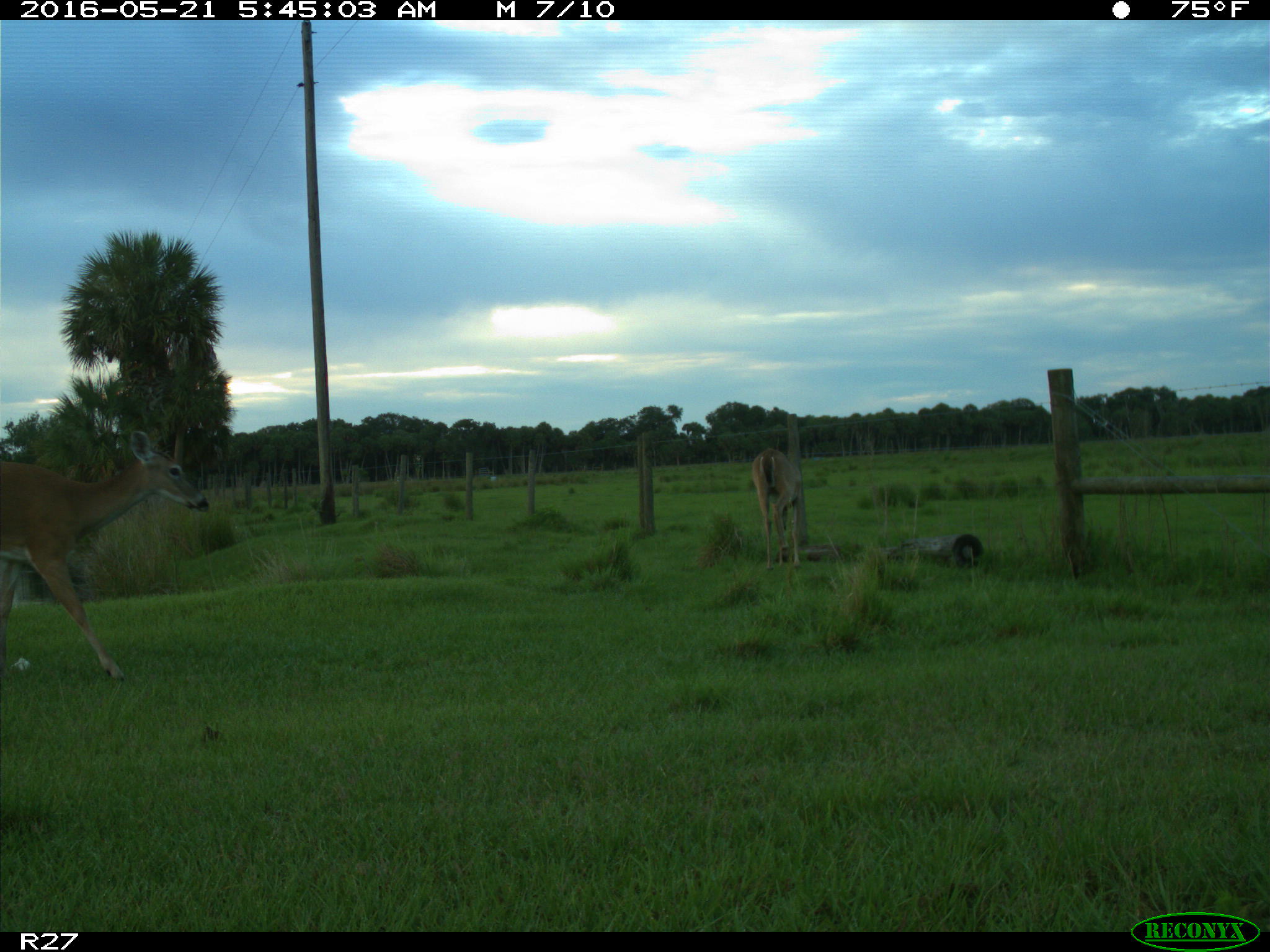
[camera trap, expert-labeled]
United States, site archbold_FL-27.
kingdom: Animalia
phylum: Chordata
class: Mammalia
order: Artiodactyla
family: Cervidae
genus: Odocoileus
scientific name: Odocoileus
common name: deer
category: unidentified deer